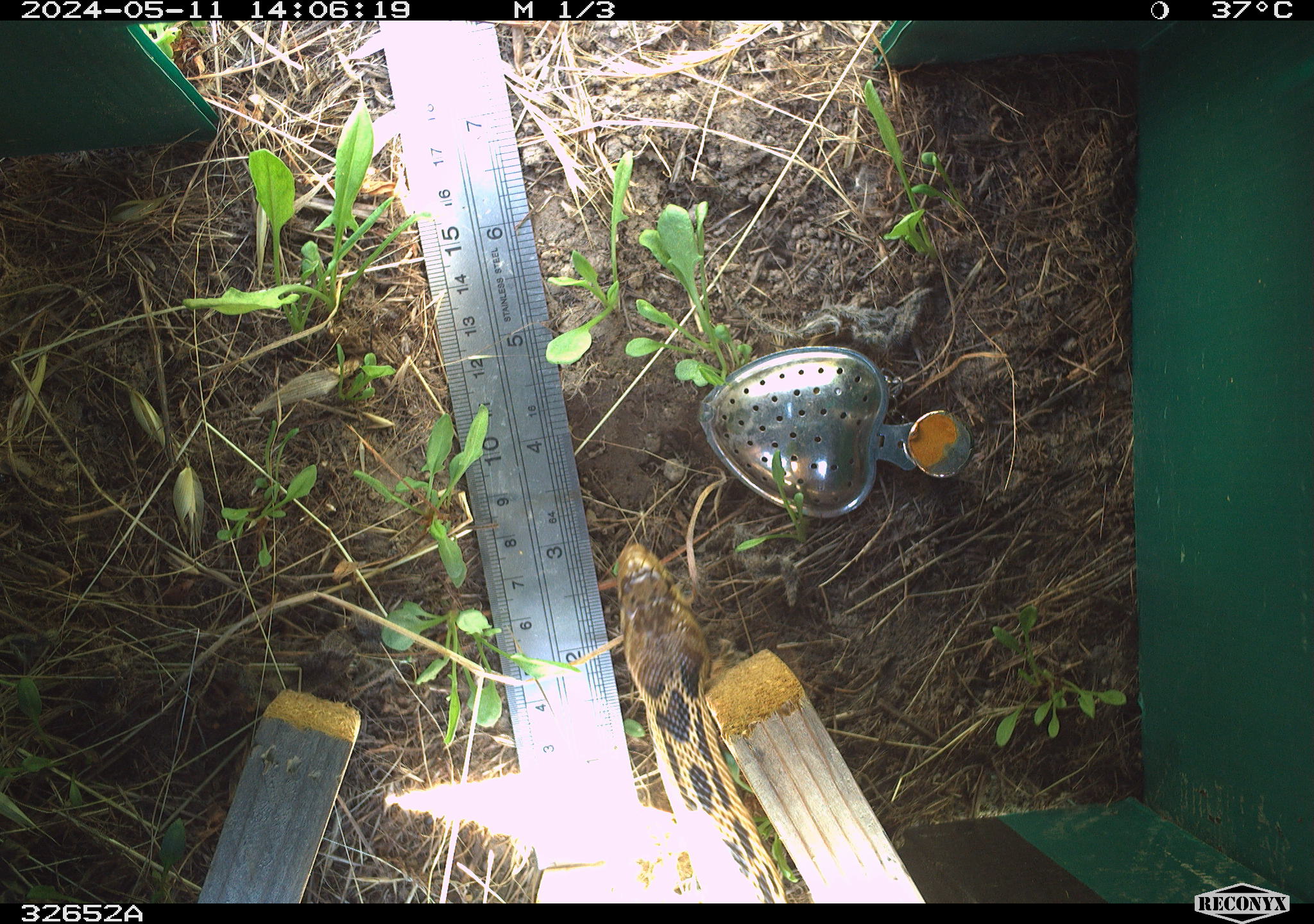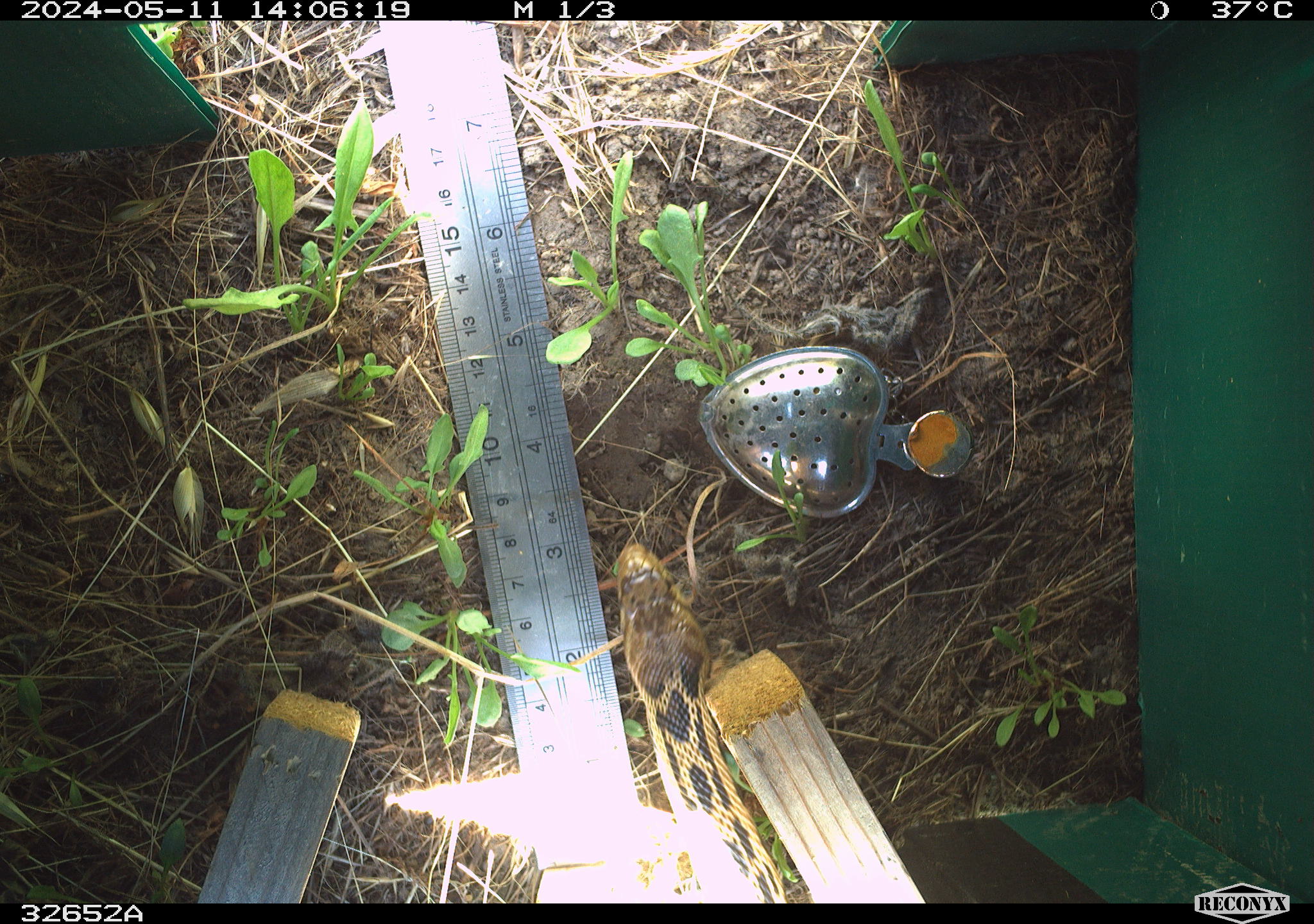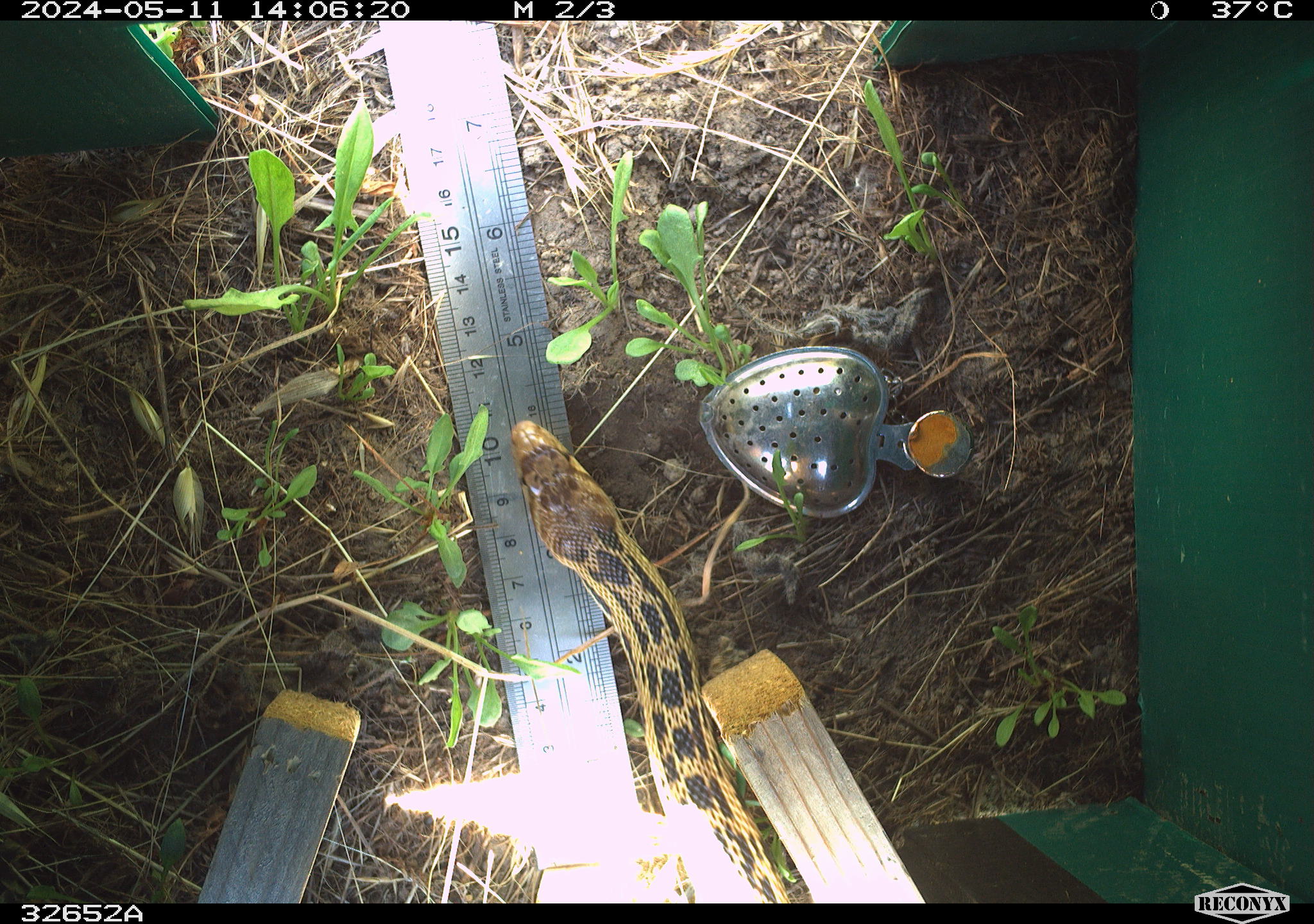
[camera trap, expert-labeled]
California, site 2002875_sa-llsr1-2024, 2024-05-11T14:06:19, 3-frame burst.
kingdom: Animalia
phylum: Chordata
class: Reptilia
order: Squamata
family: Colubridae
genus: Pituophis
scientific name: Pituophis catenifer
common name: gophersnake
Gophersnake (Pituophis catenifer).